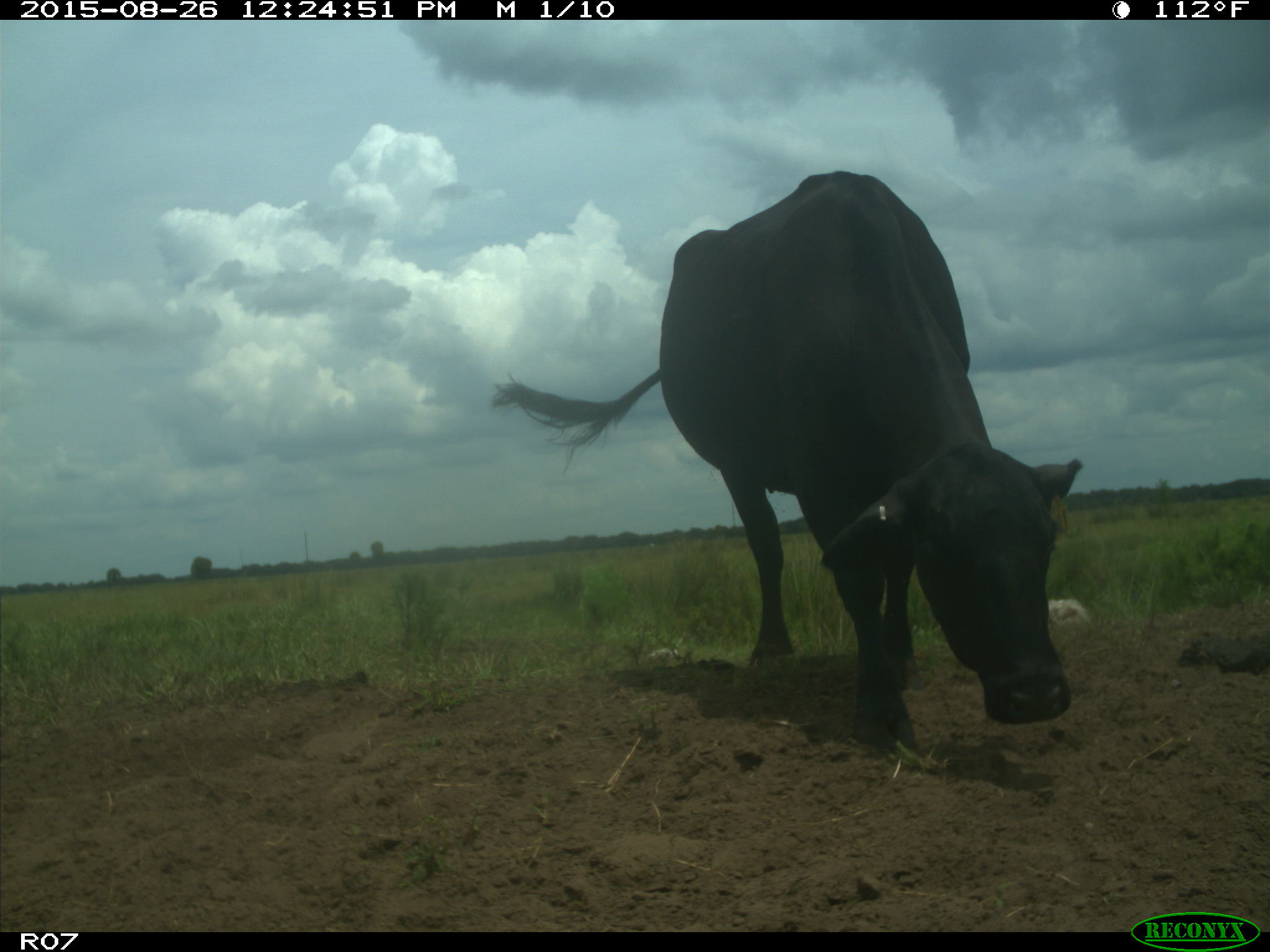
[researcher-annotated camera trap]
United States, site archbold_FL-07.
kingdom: Animalia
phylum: Chordata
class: Mammalia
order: Artiodactyla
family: Bovidae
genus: Bos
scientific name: Bos taurus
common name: domestic cow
Bos taurus (domestic cow).